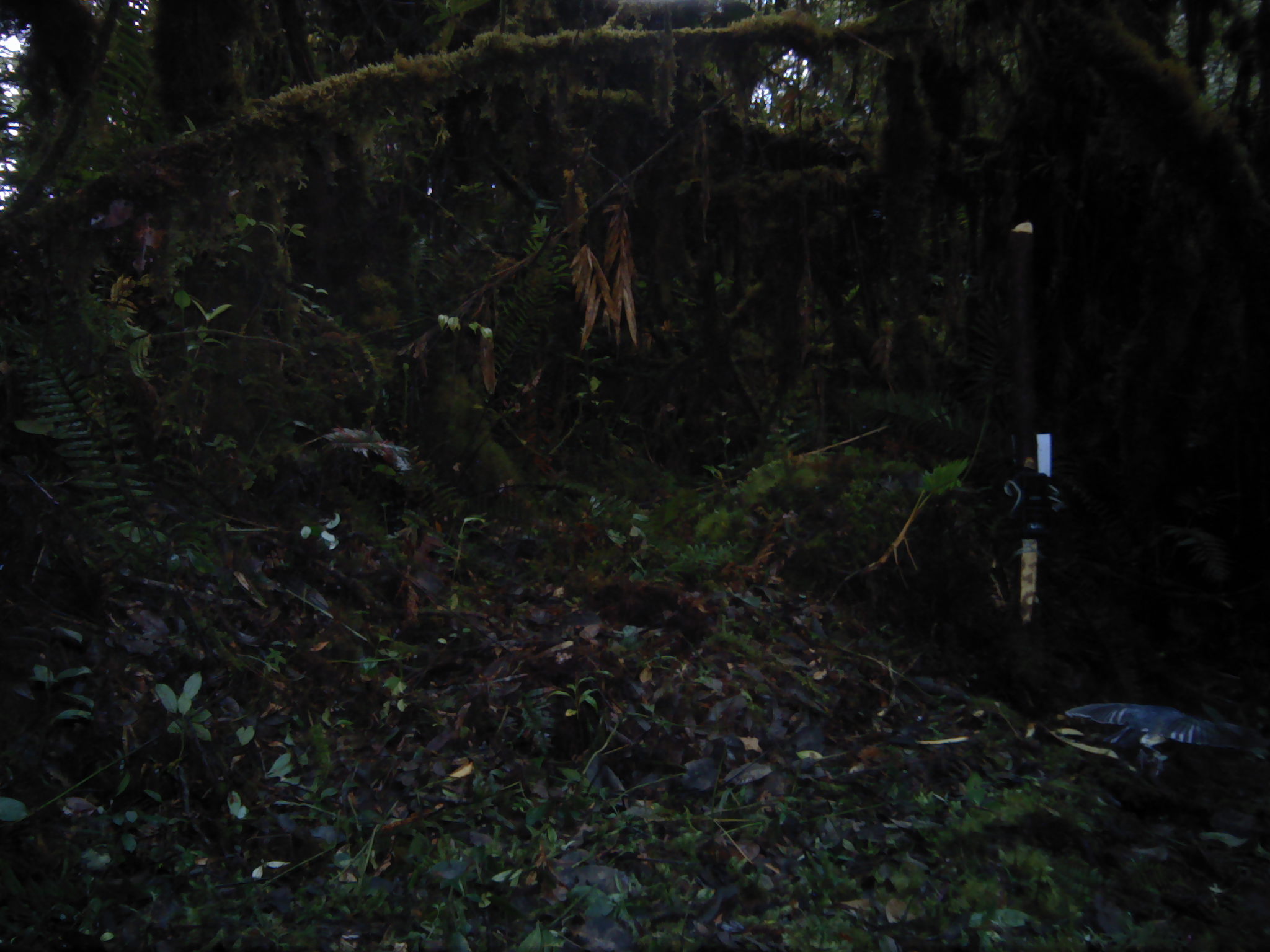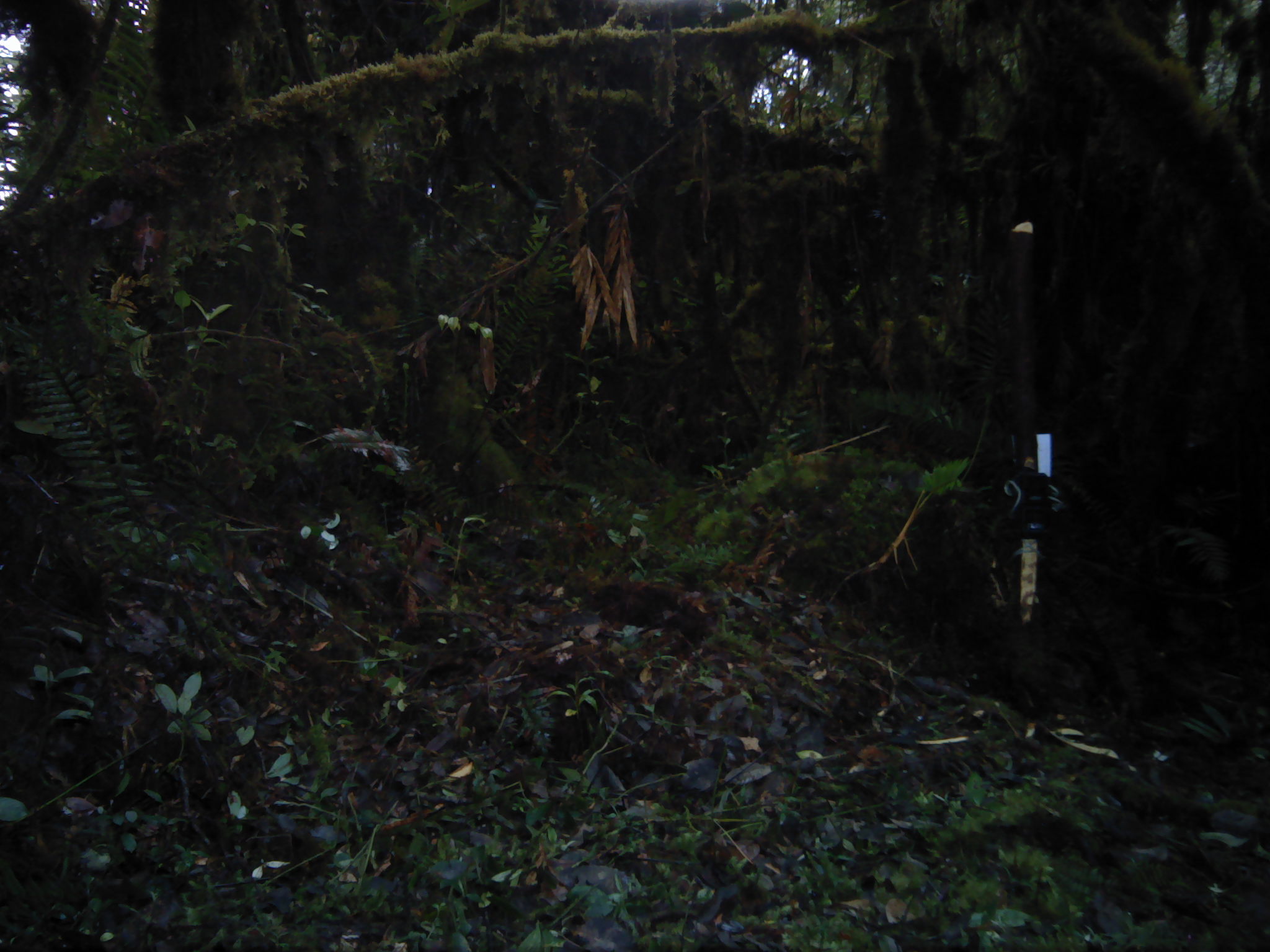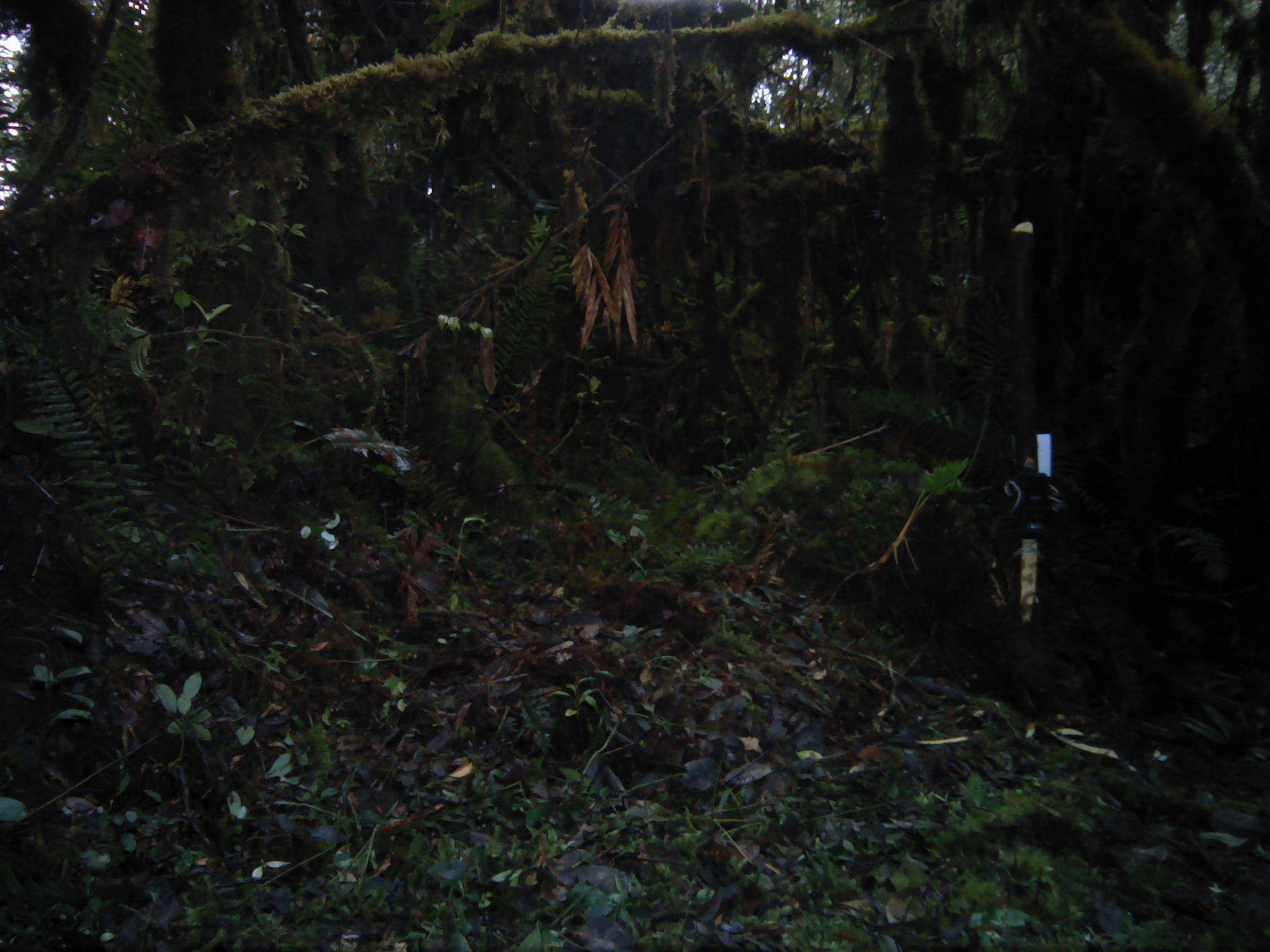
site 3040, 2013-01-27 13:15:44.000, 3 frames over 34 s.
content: unidentified animal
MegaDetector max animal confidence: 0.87